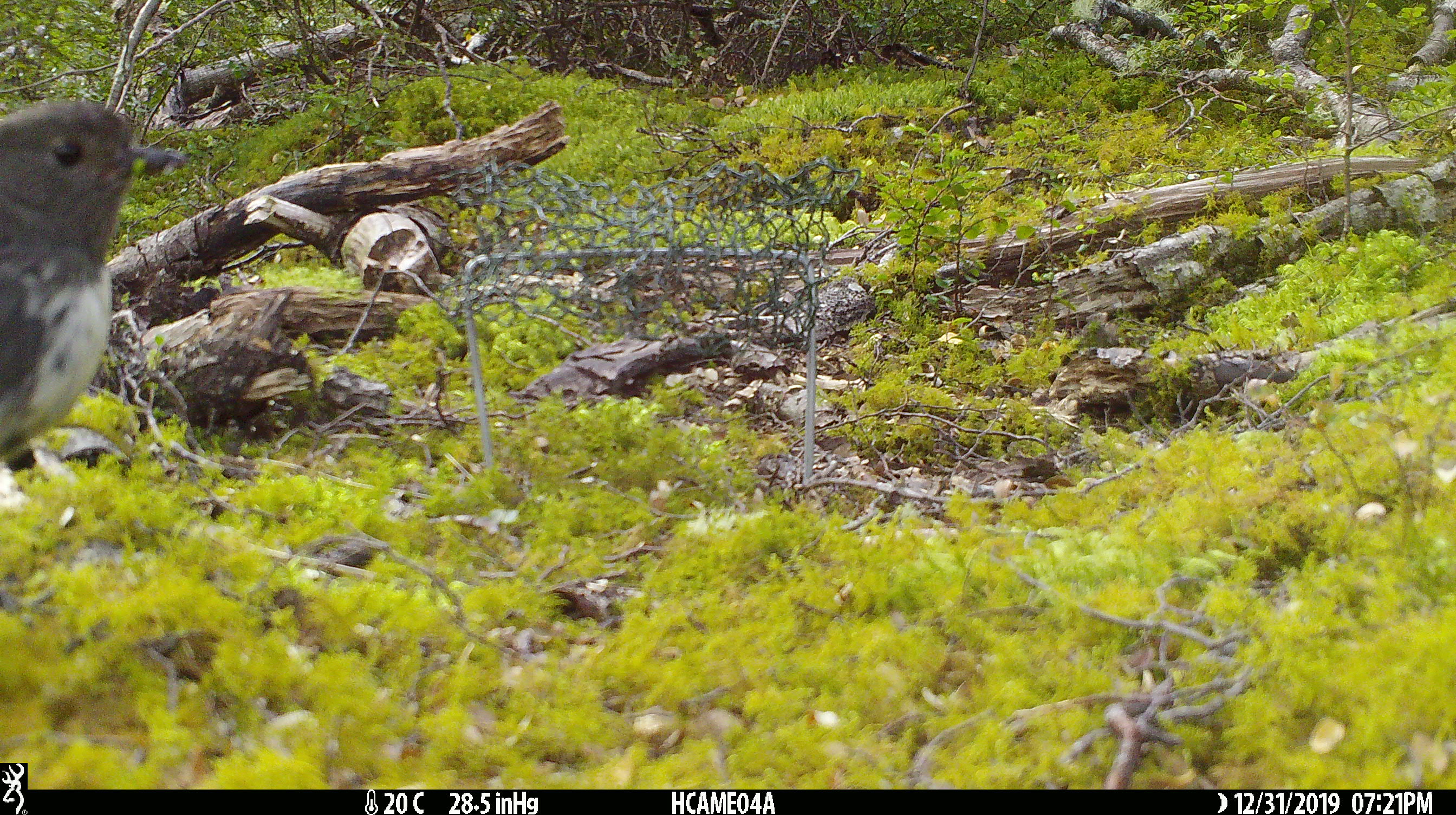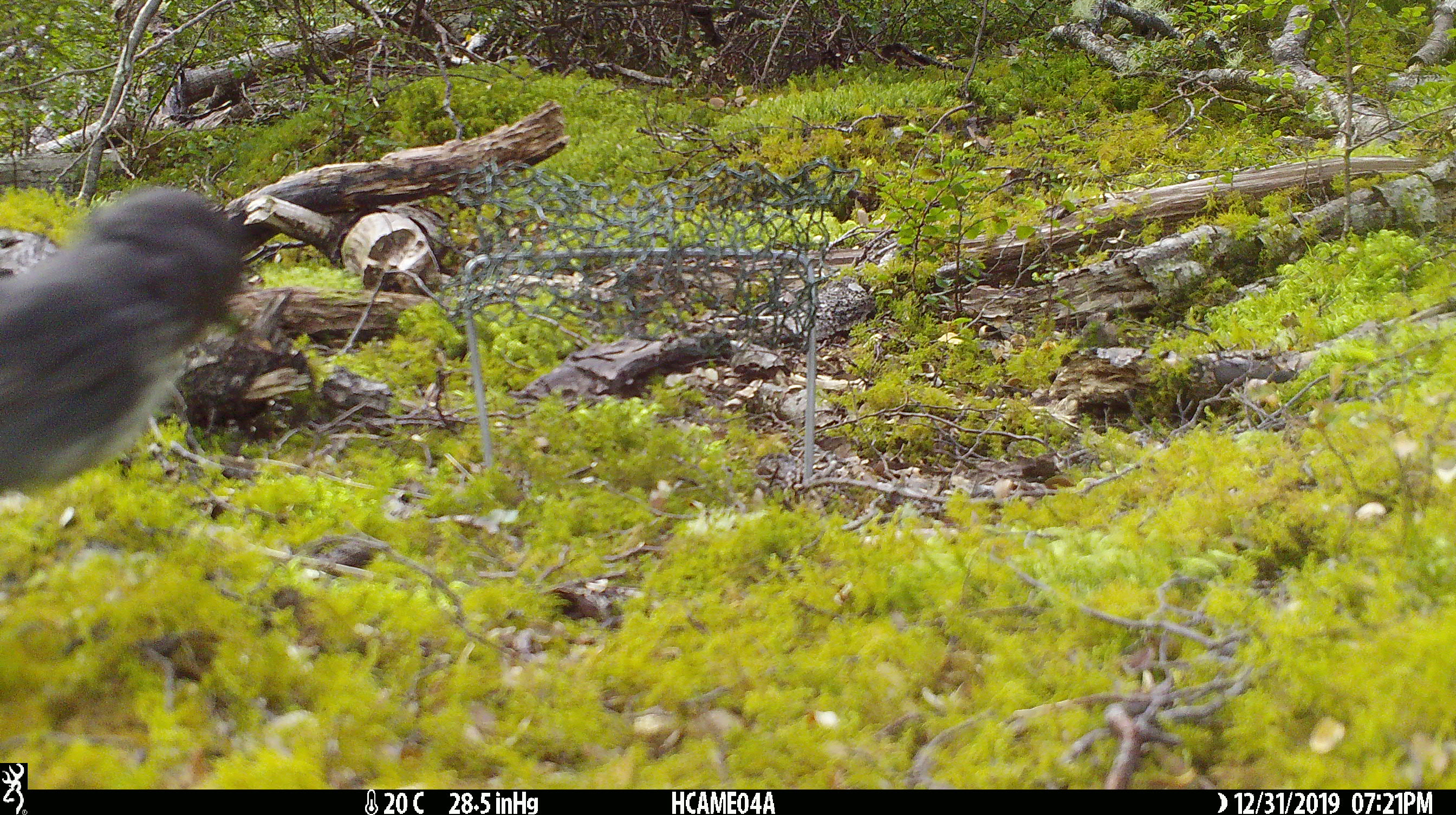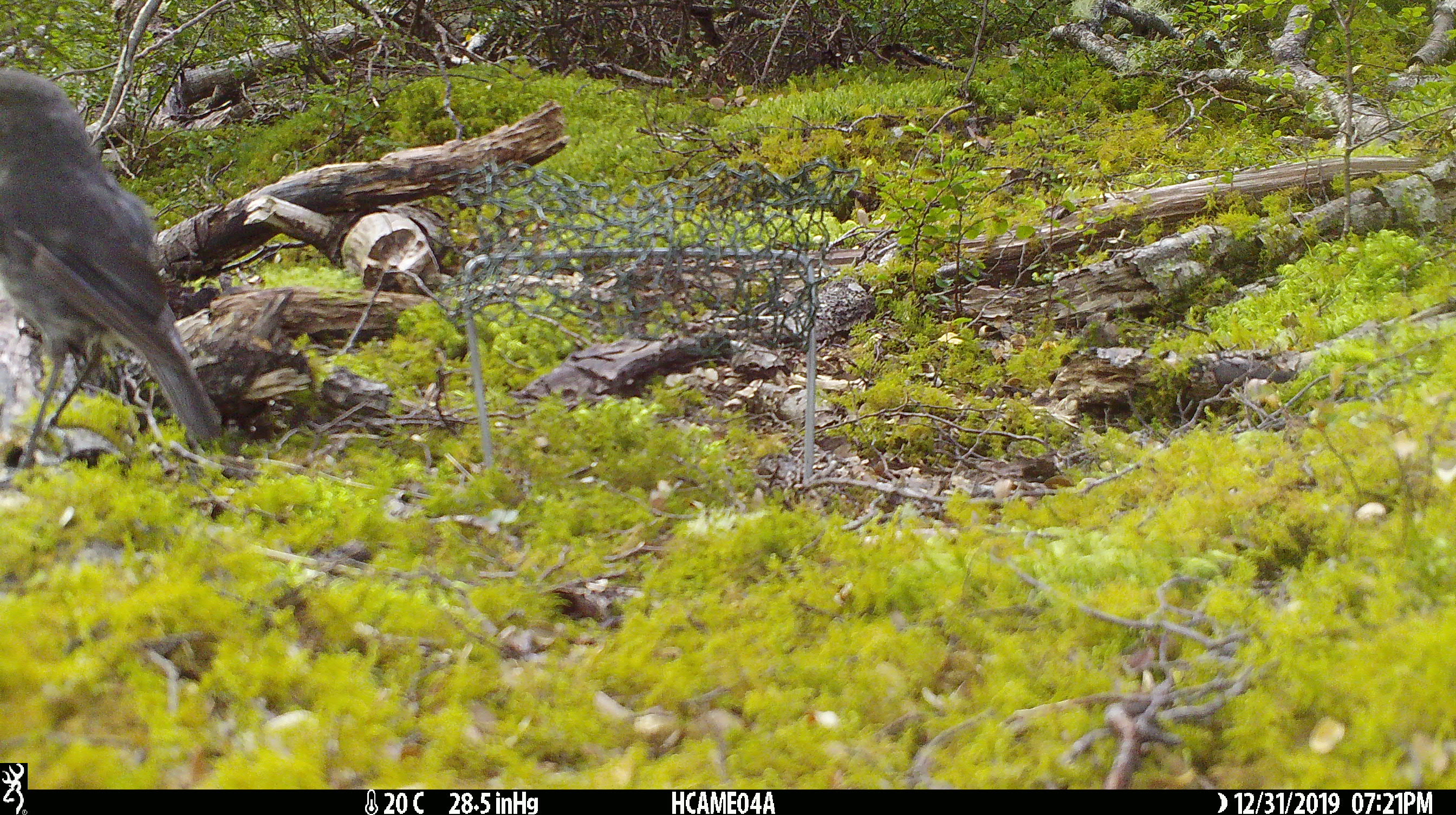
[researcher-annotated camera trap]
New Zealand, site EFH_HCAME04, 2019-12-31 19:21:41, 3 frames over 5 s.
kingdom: Animalia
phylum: Chordata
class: Aves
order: Passeriformes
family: Petroicidae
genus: Petroica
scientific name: Petroica australis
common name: new zealand robin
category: robin